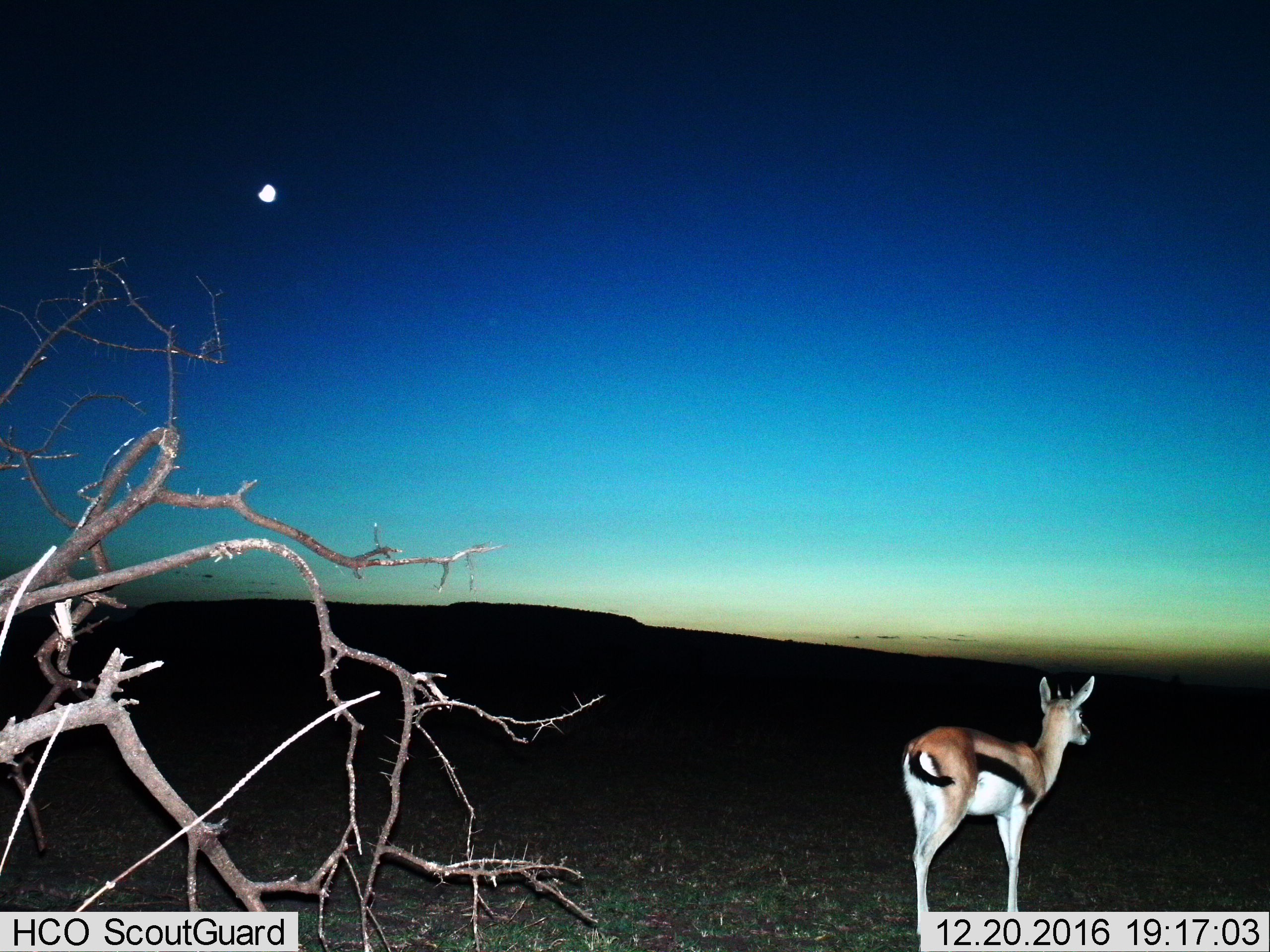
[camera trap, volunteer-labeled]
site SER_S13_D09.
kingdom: Animalia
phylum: Chordata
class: Mammalia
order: Artiodactyla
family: Bovidae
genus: Eudorcas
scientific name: Eudorcas thomsonii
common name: thomson's gazelle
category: gazellethomsons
Gazellethomsons (thomson's gazelle) (Eudorcas thomsonii), count 1. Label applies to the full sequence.